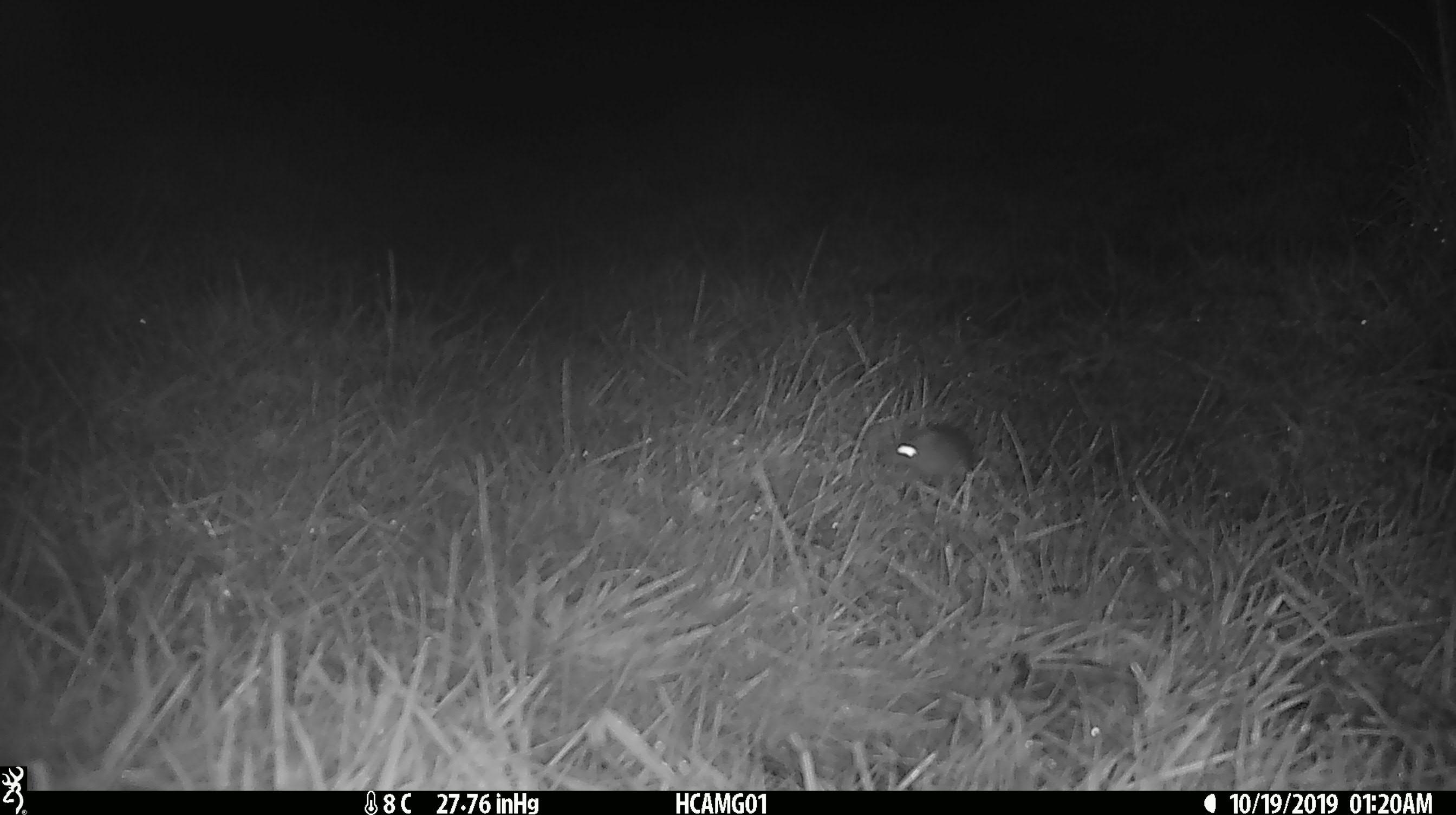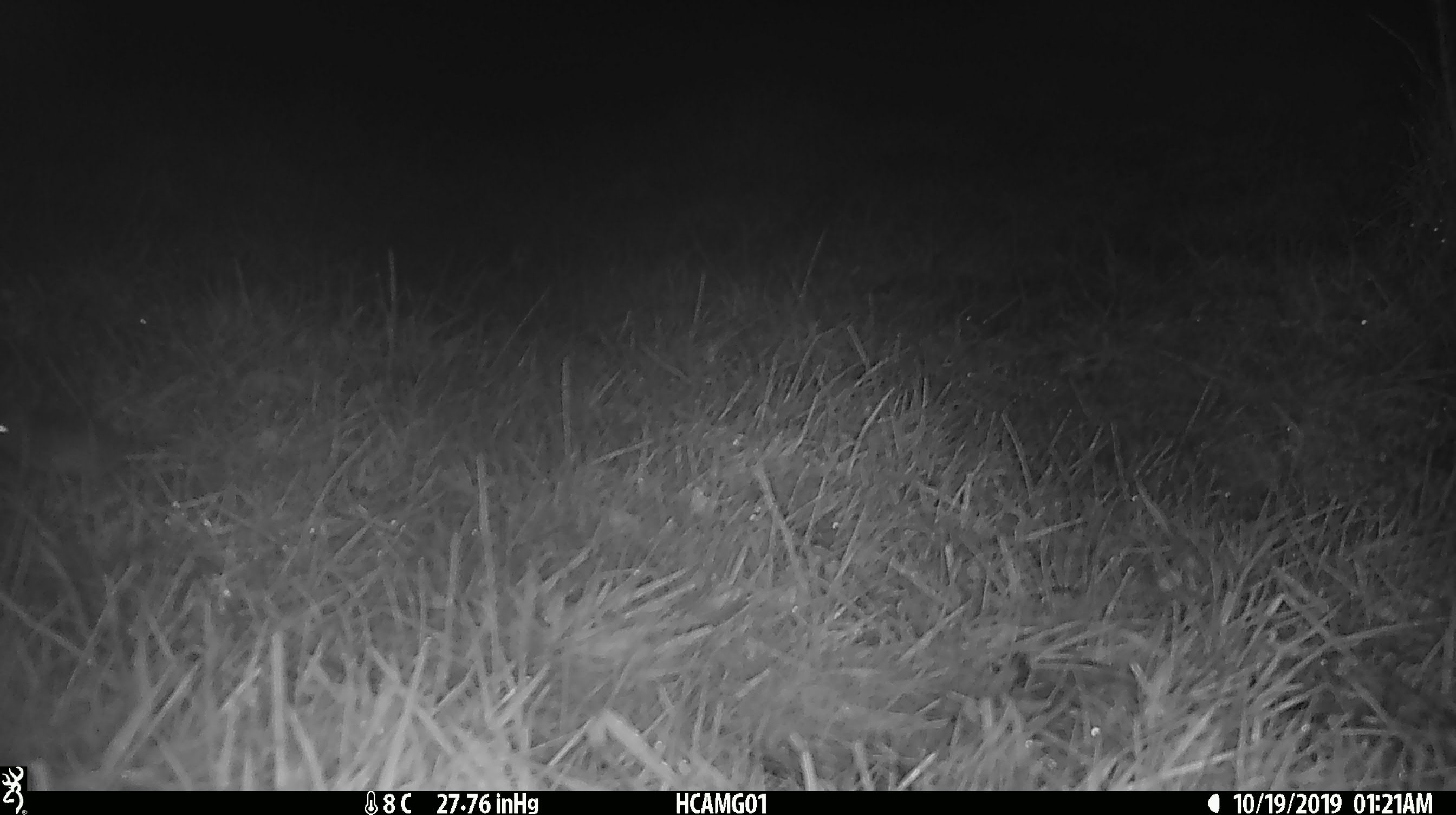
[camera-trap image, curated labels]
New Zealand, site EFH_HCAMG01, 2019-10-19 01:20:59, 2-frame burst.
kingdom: Animalia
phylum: Chordata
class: Mammalia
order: Rodentia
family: Muridae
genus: Mus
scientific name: Mus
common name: mouse